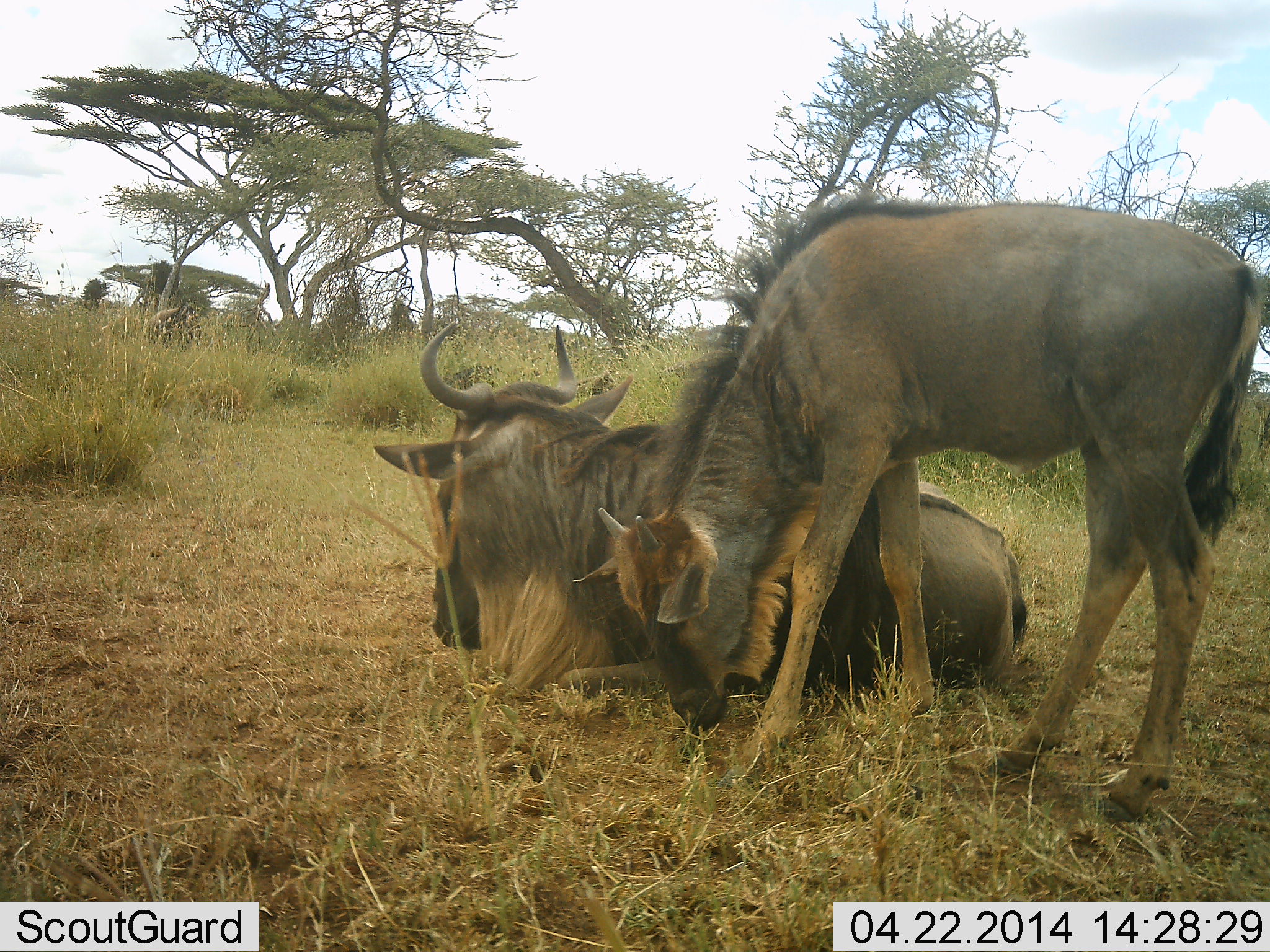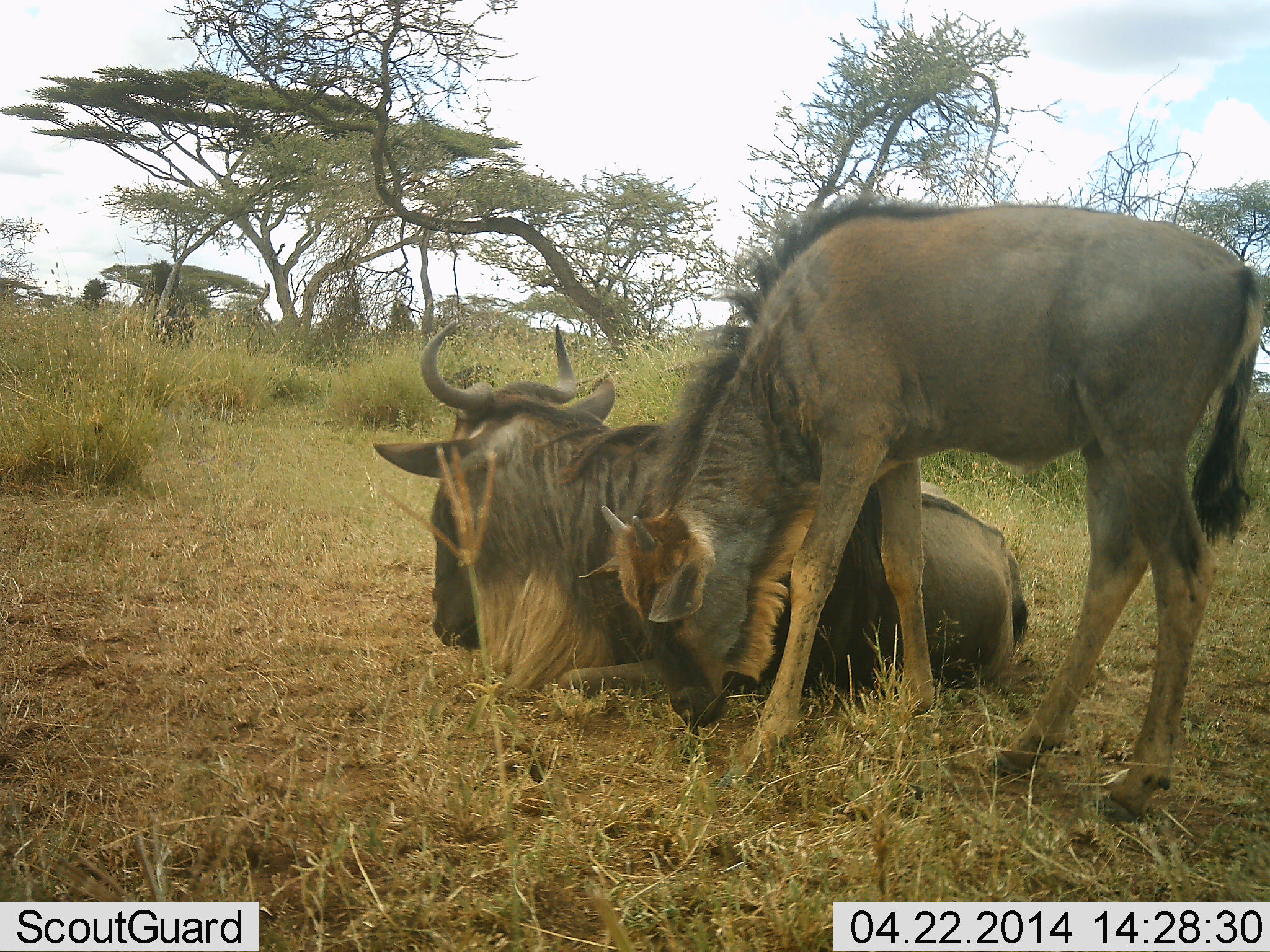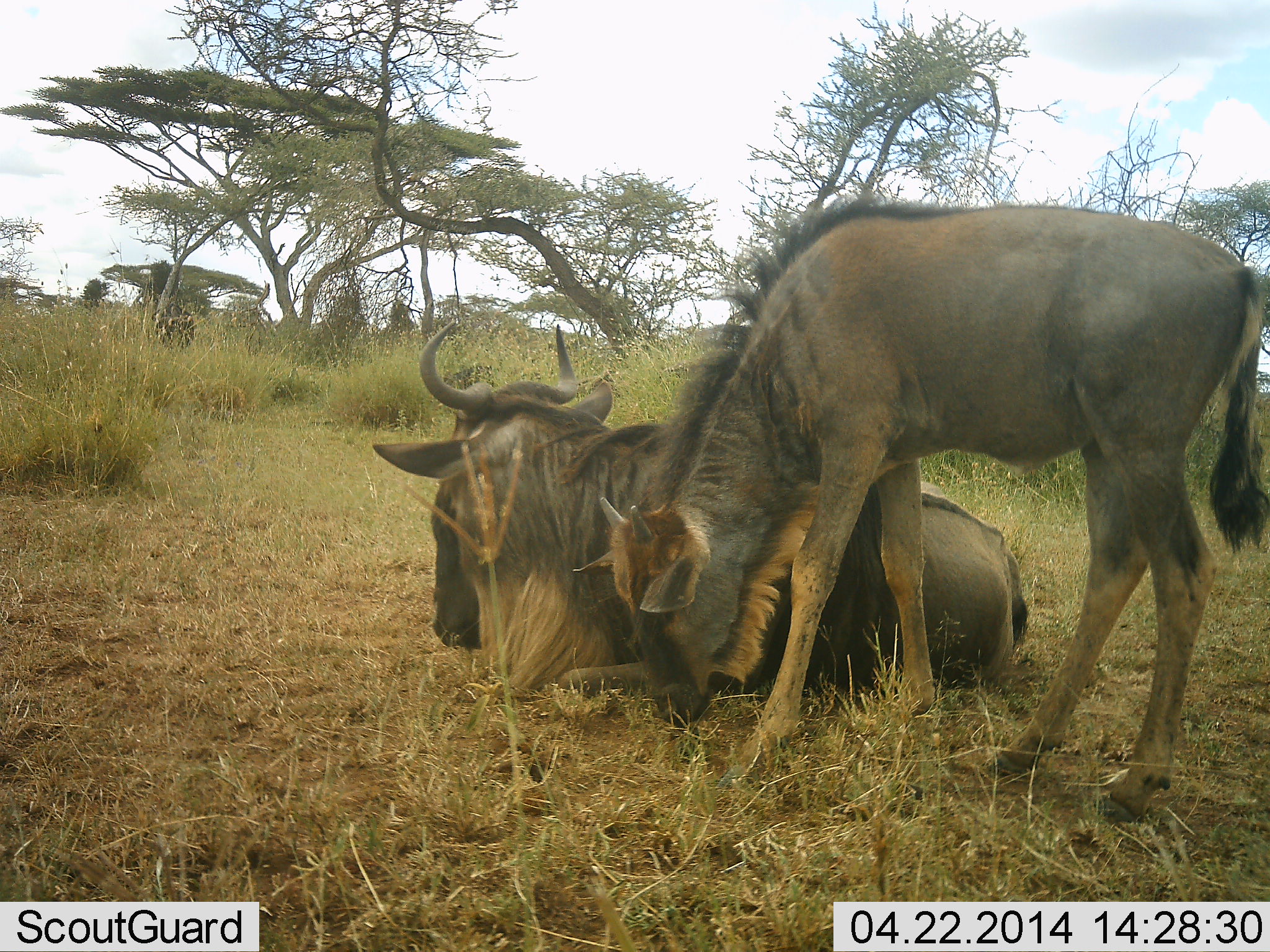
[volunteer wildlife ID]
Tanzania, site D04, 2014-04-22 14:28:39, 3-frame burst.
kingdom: Animalia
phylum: Chordata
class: Mammalia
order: Artiodactyla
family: Bovidae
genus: Connochaetes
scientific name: Connochaetes taurinus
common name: blue wildebeest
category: wildebeest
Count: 2.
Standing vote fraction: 50%.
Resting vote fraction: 100%.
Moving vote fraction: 0%.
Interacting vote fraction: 0%.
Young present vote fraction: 70%.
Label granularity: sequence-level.